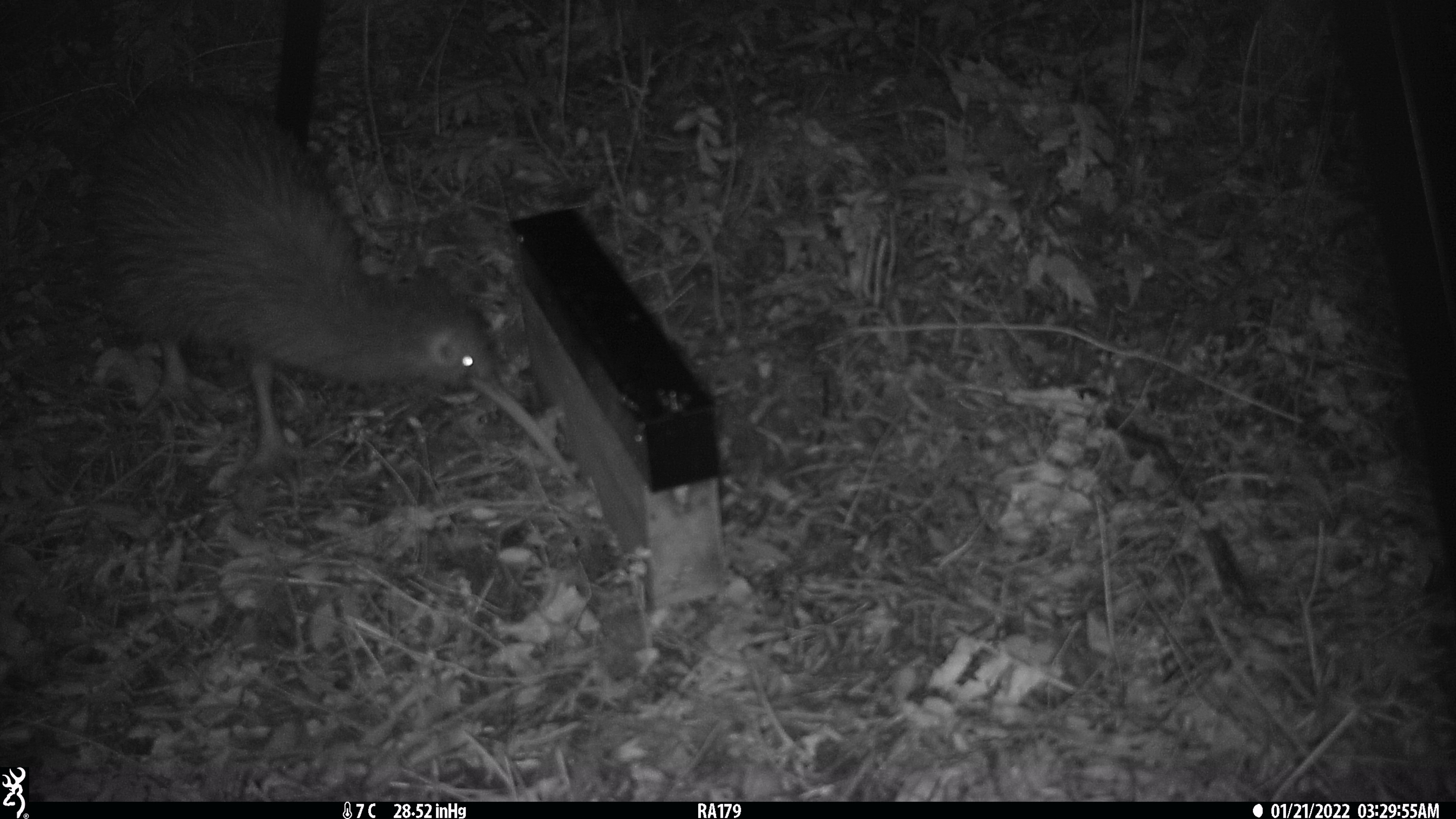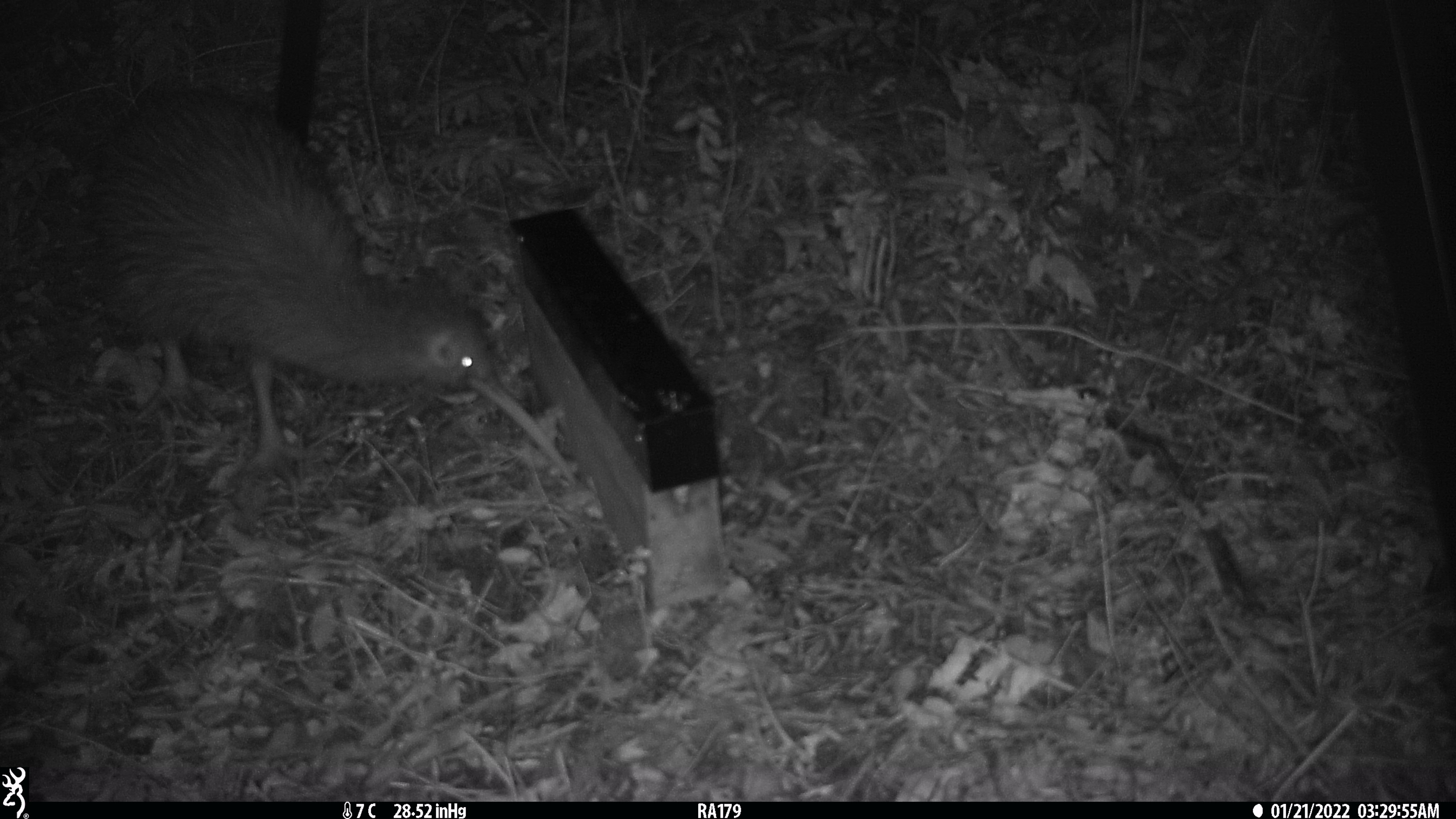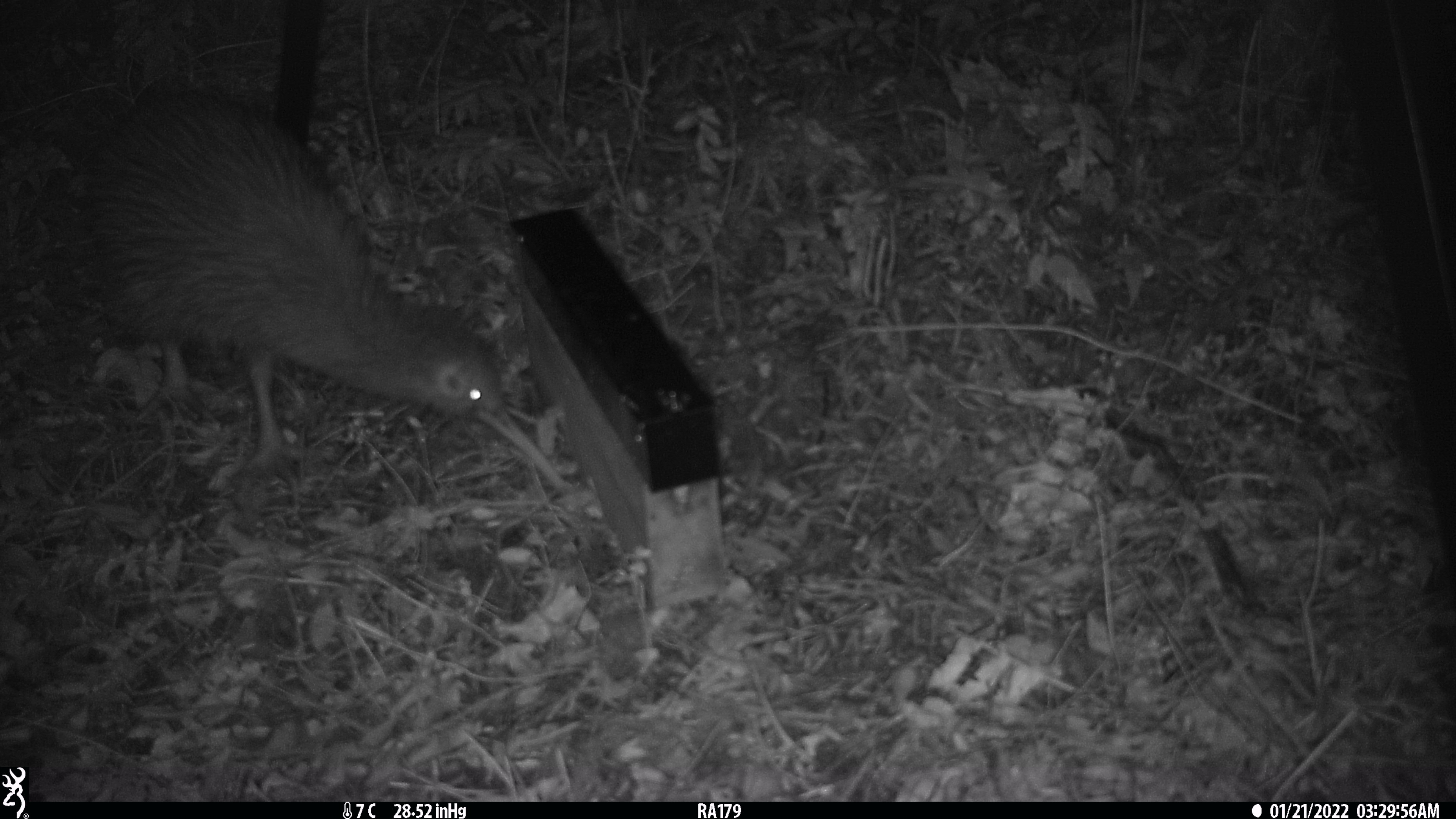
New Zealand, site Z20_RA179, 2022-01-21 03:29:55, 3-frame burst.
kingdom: Animalia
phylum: Chordata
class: Aves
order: Apterygiformes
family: Apterygidae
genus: Apteryx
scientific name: Apteryx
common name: kiwi